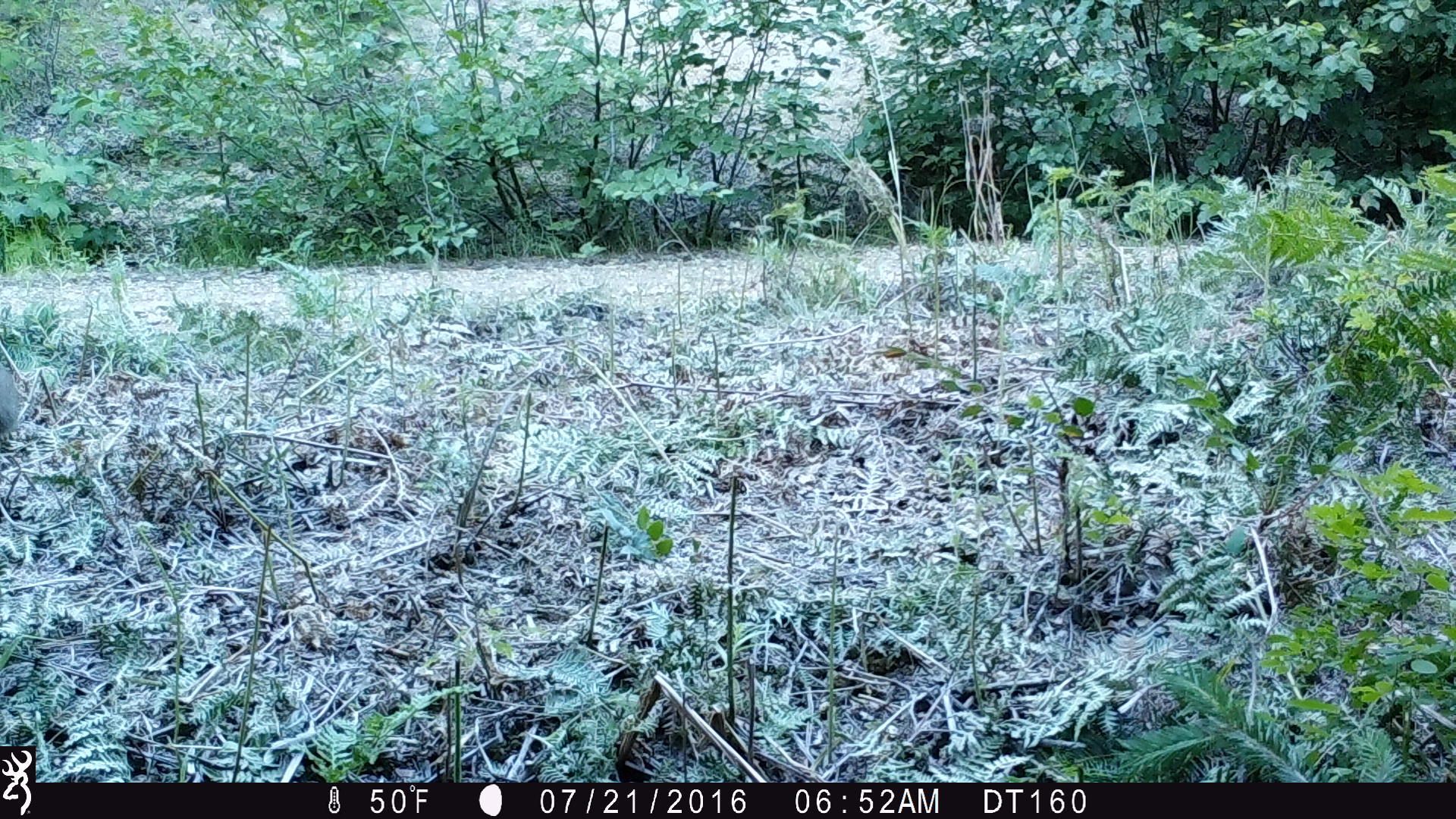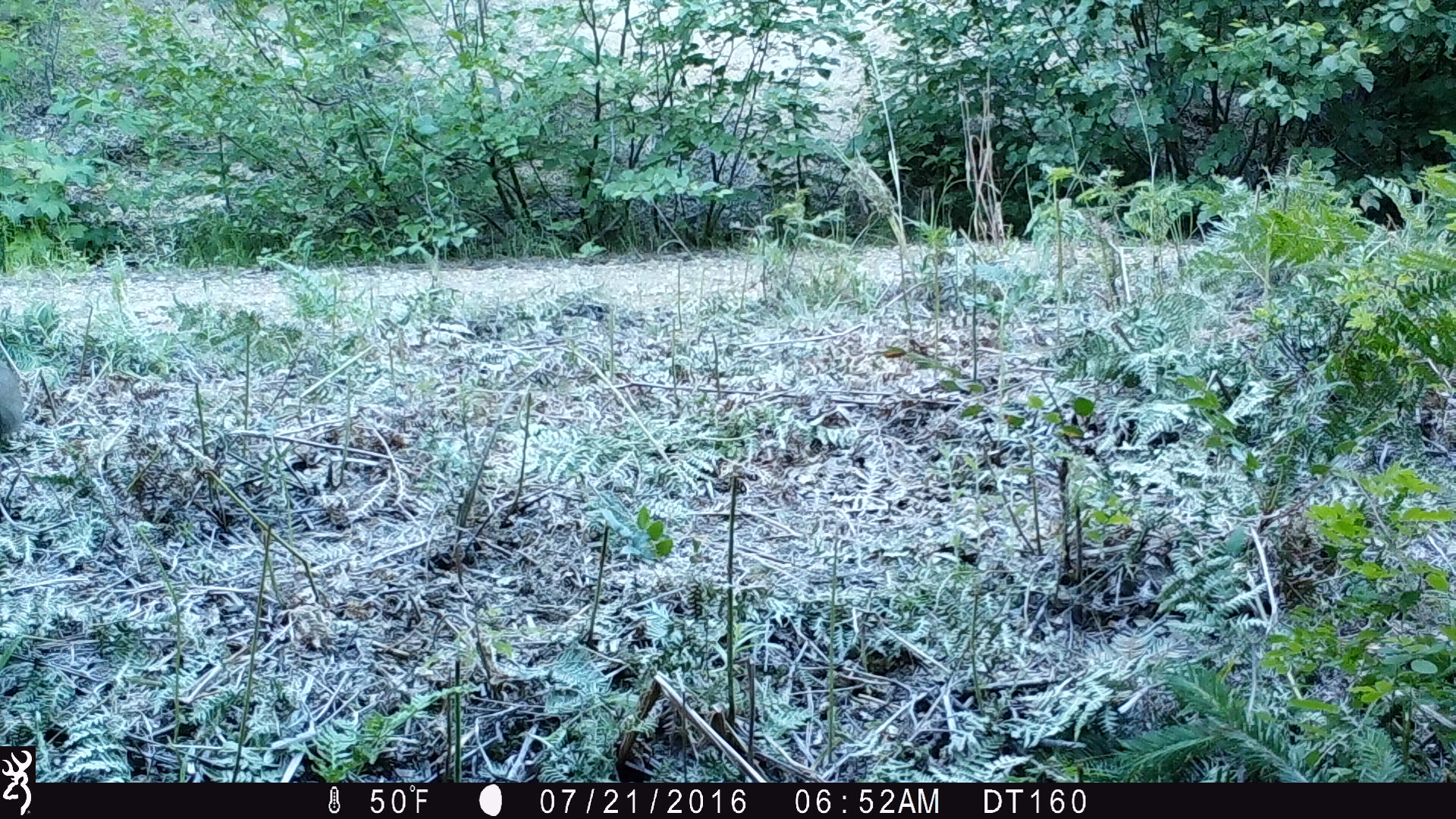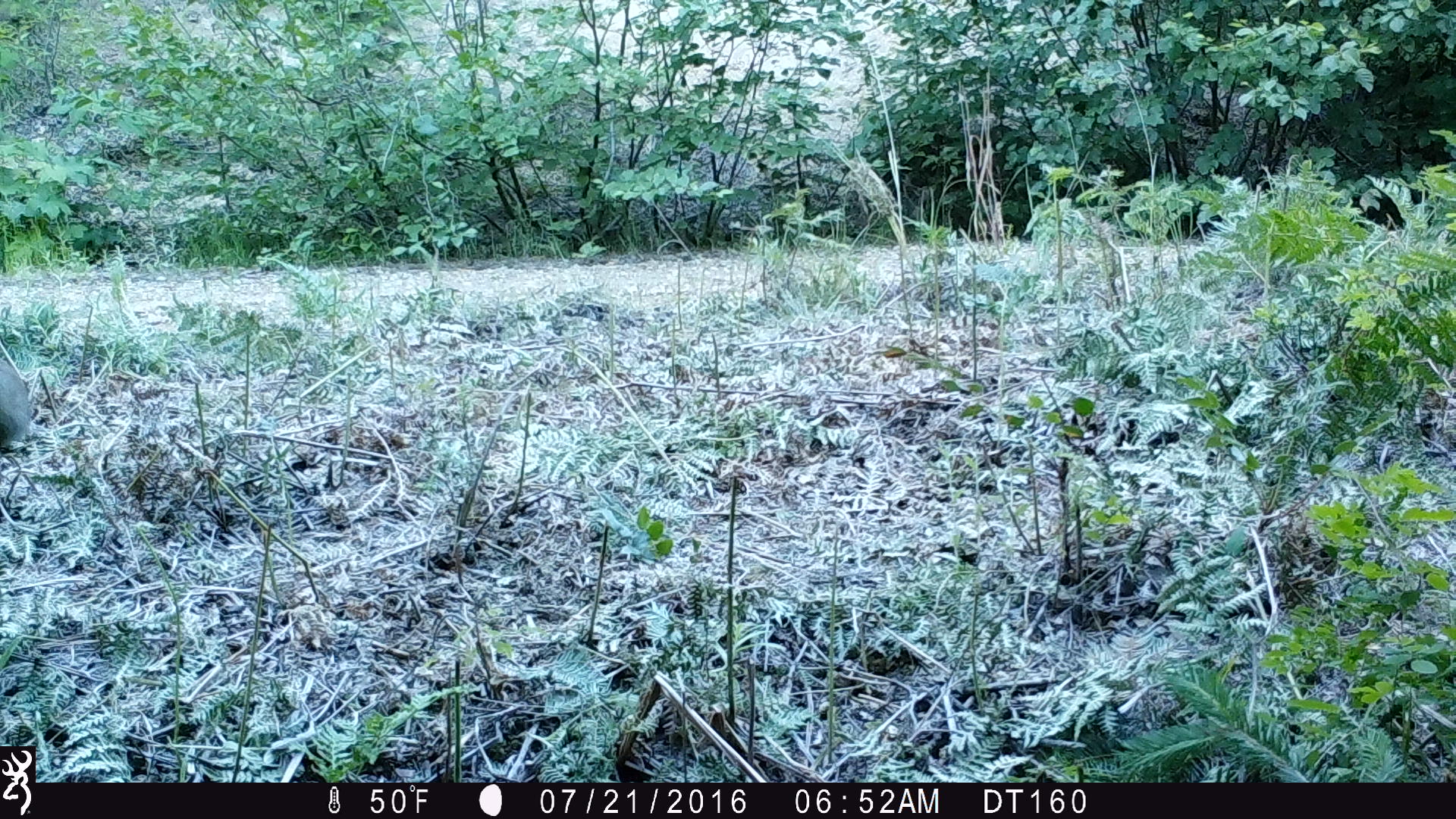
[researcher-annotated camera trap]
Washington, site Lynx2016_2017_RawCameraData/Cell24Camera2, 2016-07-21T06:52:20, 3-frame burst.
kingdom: Animalia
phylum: Chordata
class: Mammalia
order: Lagomorpha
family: Leporidae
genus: Lepus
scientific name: Lepus americanus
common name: snowshoe hare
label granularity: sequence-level